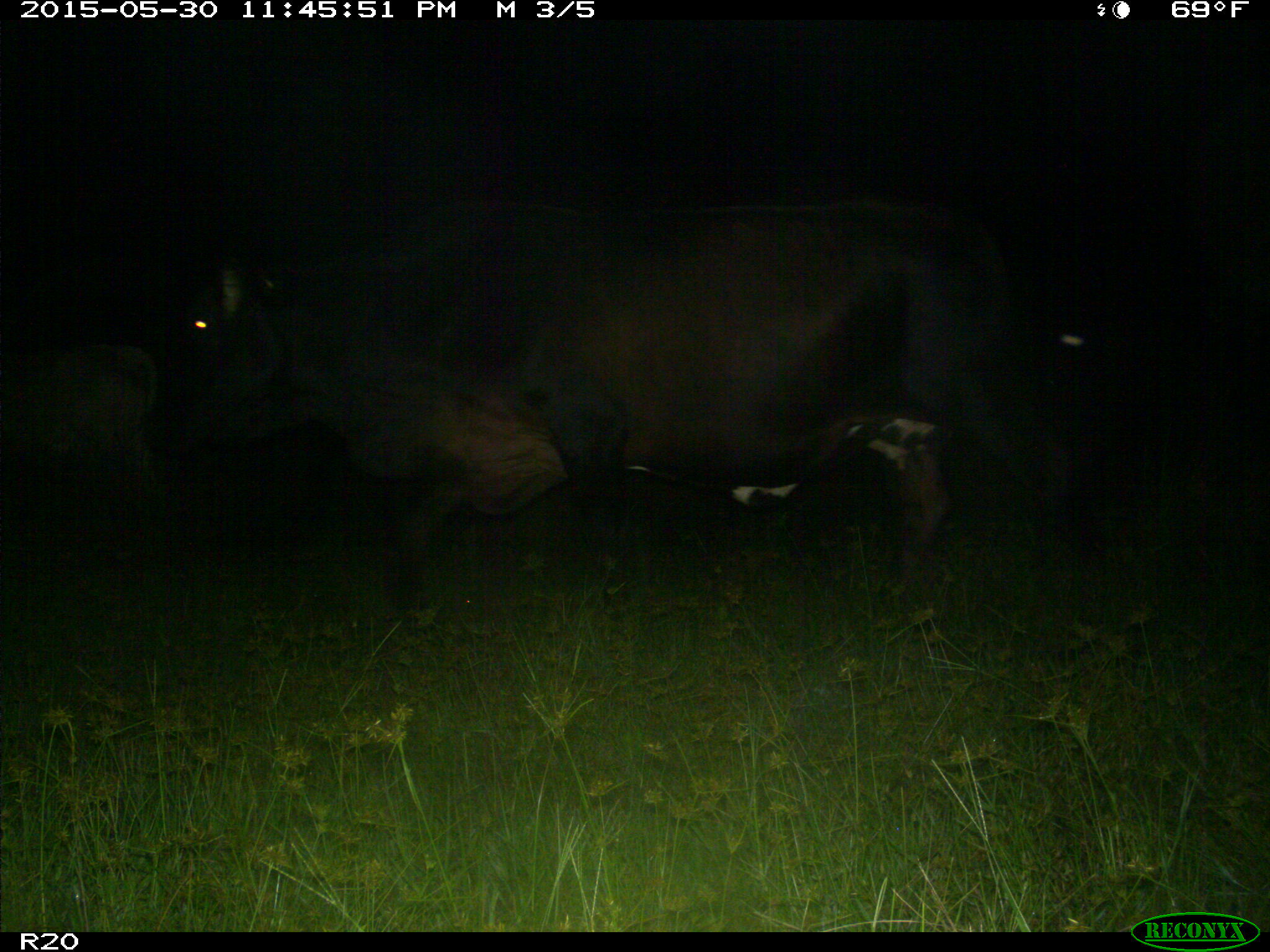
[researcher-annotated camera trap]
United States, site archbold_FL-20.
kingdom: Animalia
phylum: Chordata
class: Mammalia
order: Artiodactyla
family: Bovidae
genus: Bos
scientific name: Bos taurus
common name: domestic cow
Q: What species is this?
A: Bos taurus (domestic cow).